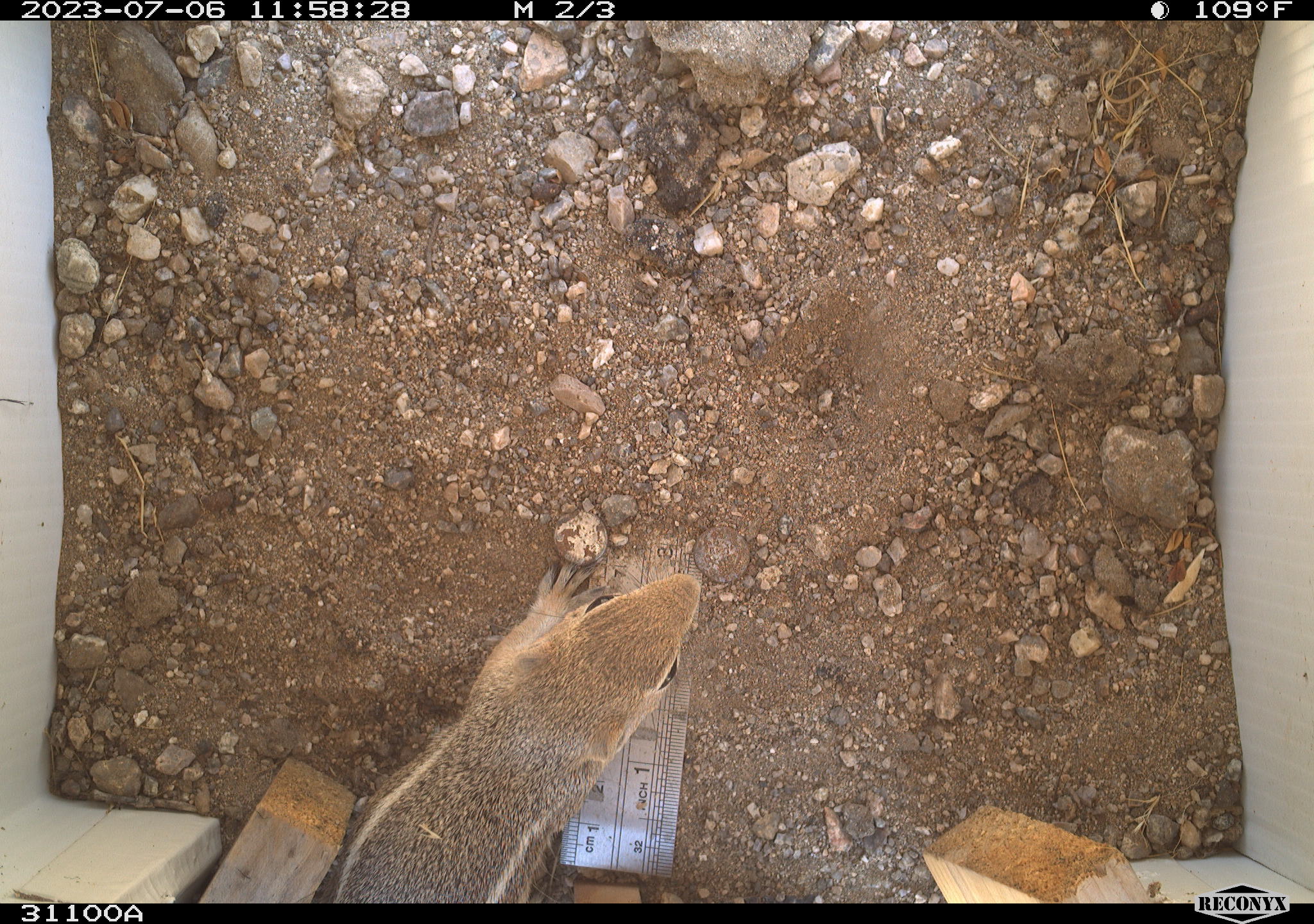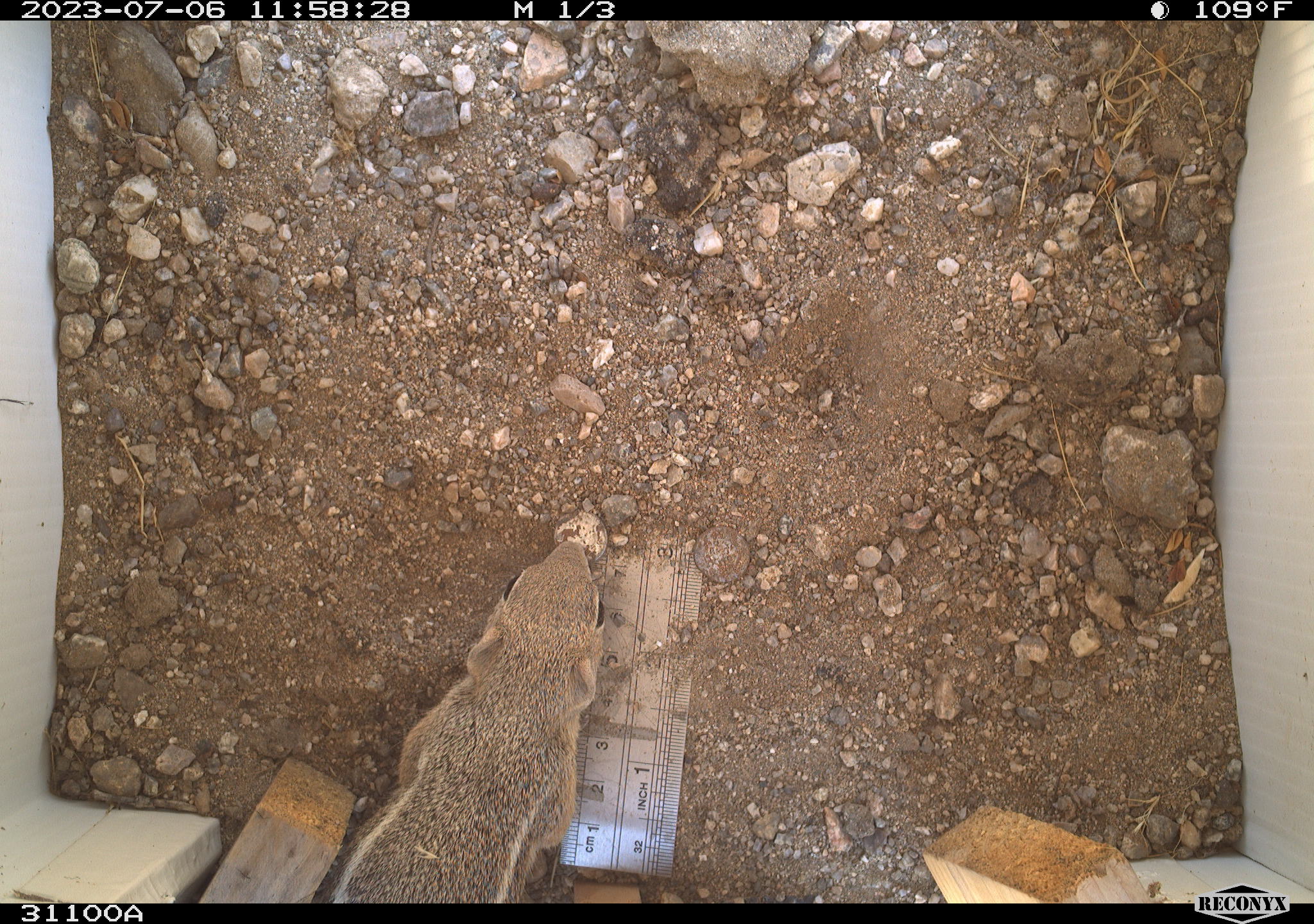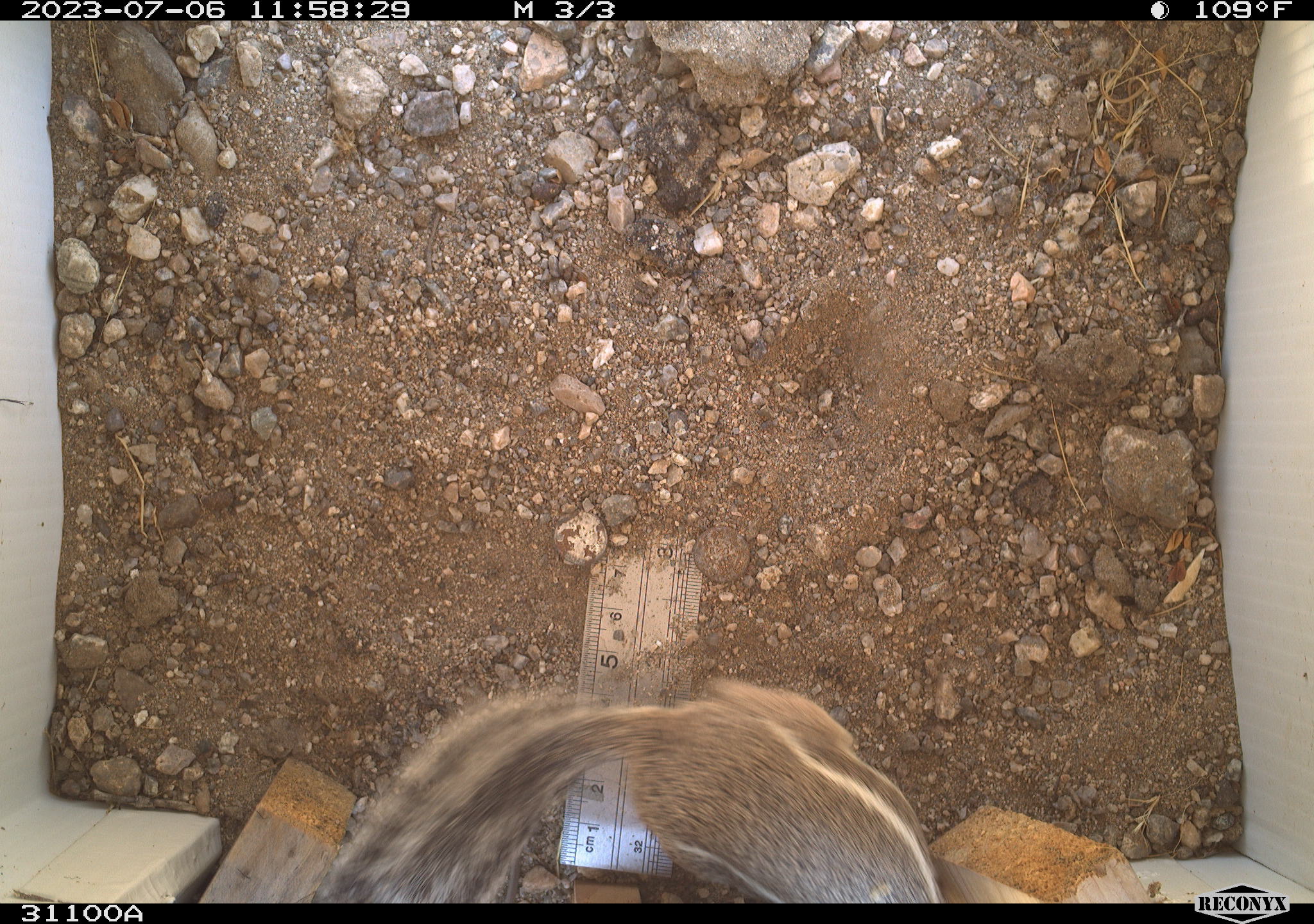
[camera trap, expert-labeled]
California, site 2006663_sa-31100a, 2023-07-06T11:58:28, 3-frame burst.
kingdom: Animalia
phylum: Chordata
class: Mammalia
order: Rodentia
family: Sciuridae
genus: Ammospermophilus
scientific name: Ammospermophilus leucurus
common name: white-tailed antelope squirrel